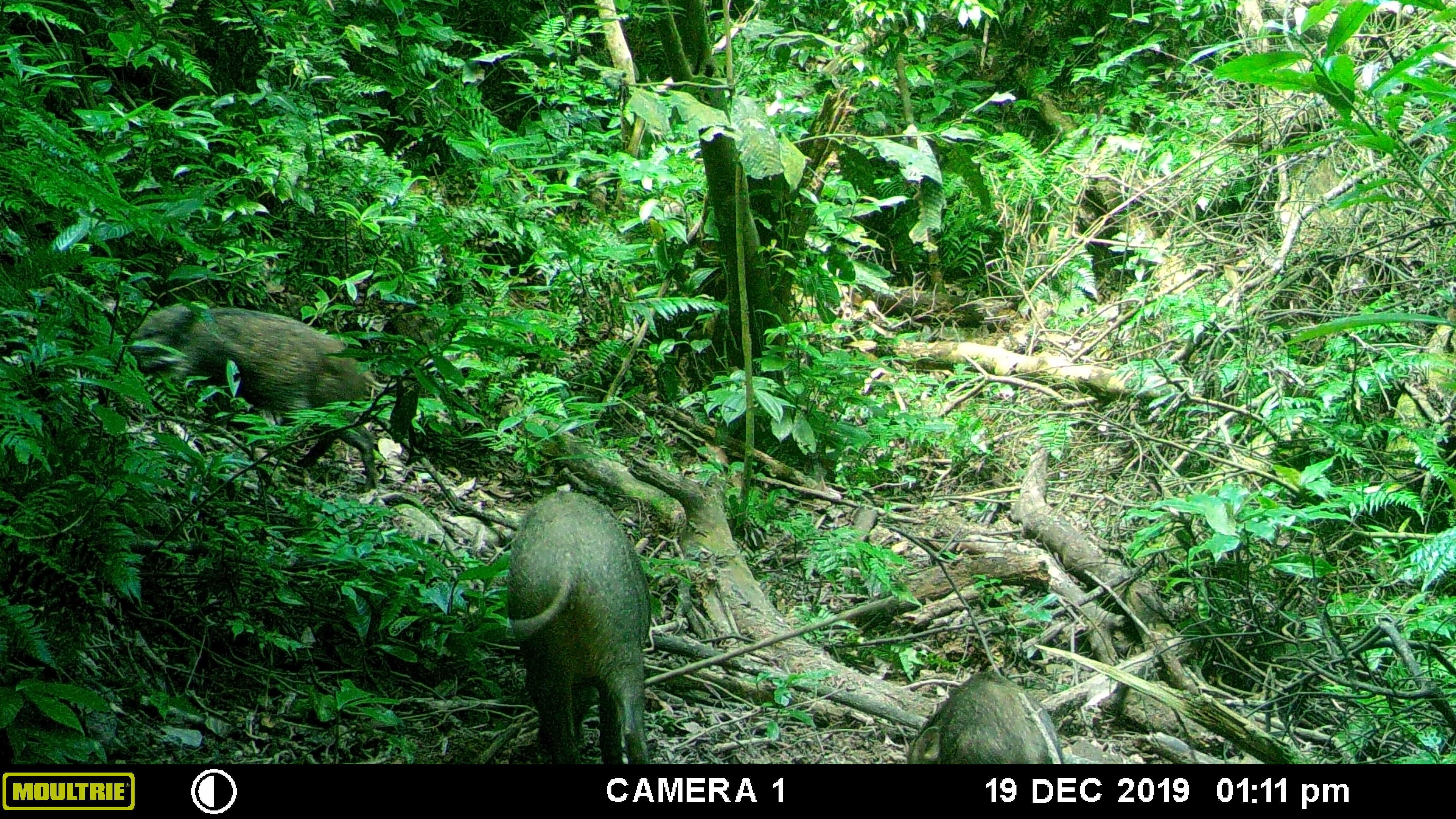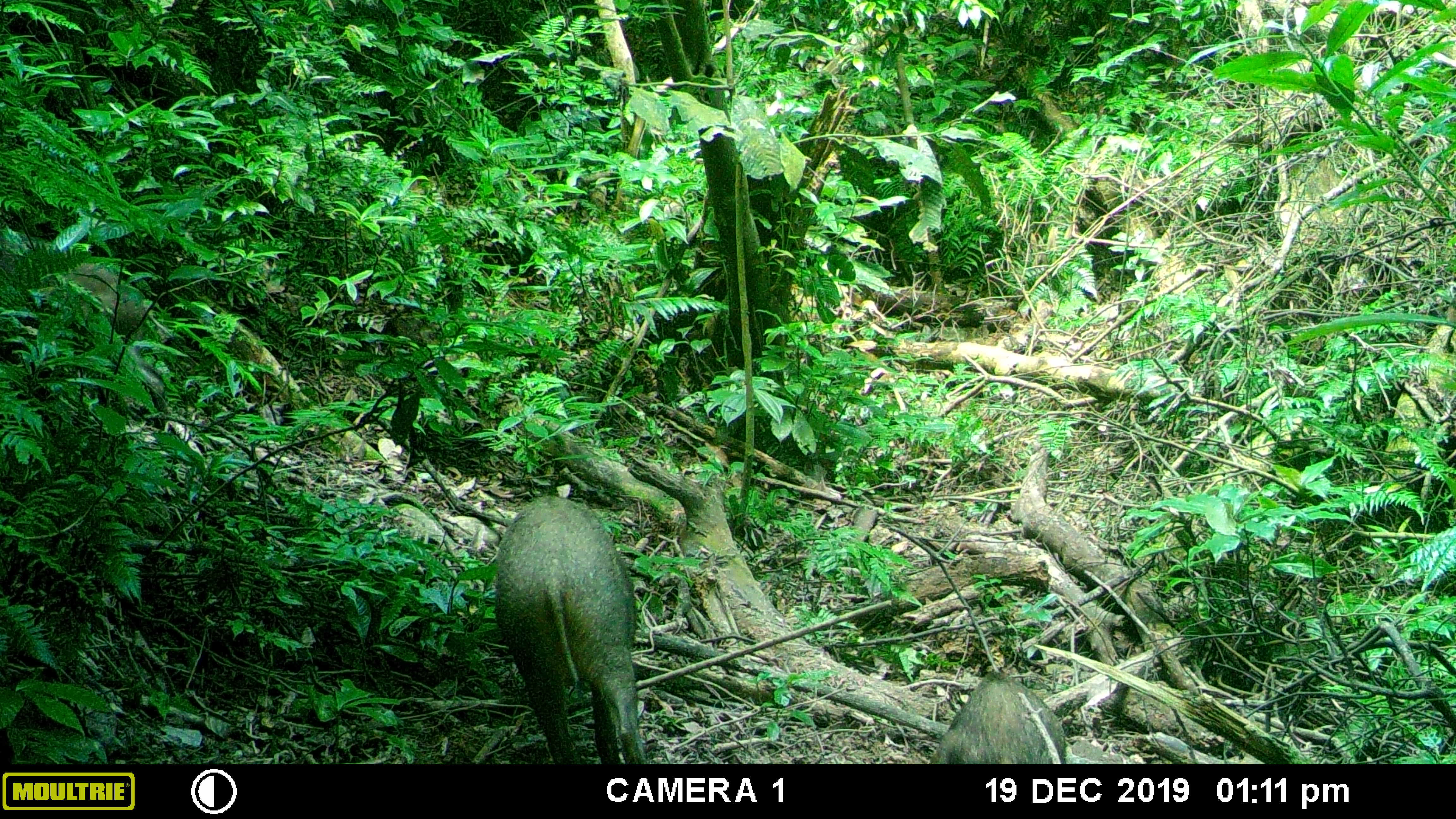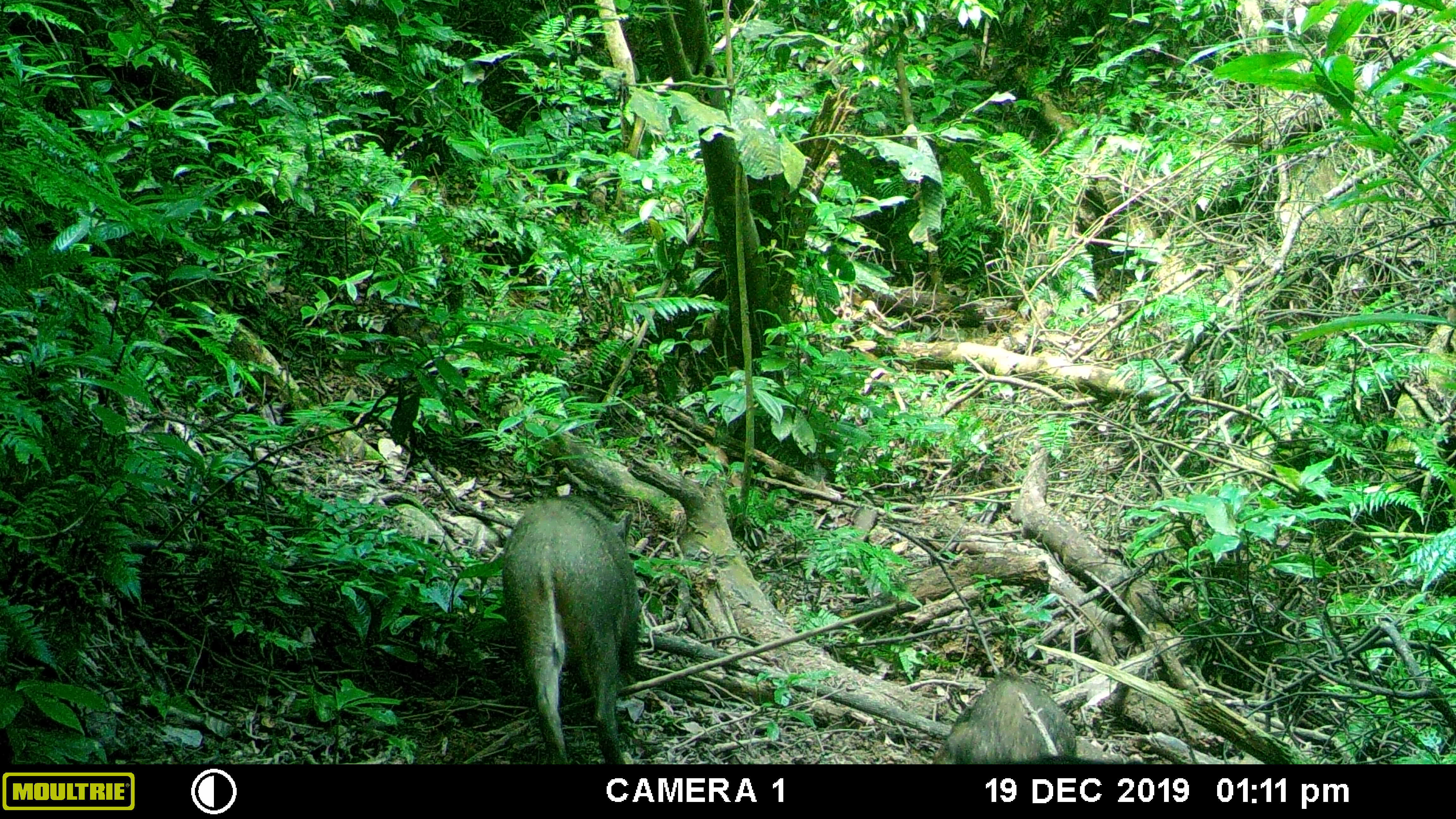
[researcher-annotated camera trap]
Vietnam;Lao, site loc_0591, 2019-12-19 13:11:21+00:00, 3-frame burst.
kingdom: Animalia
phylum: Chordata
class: Mammalia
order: Artiodactyla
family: Suidae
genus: Sus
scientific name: Sus scrofa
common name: eurasian wild pig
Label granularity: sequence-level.